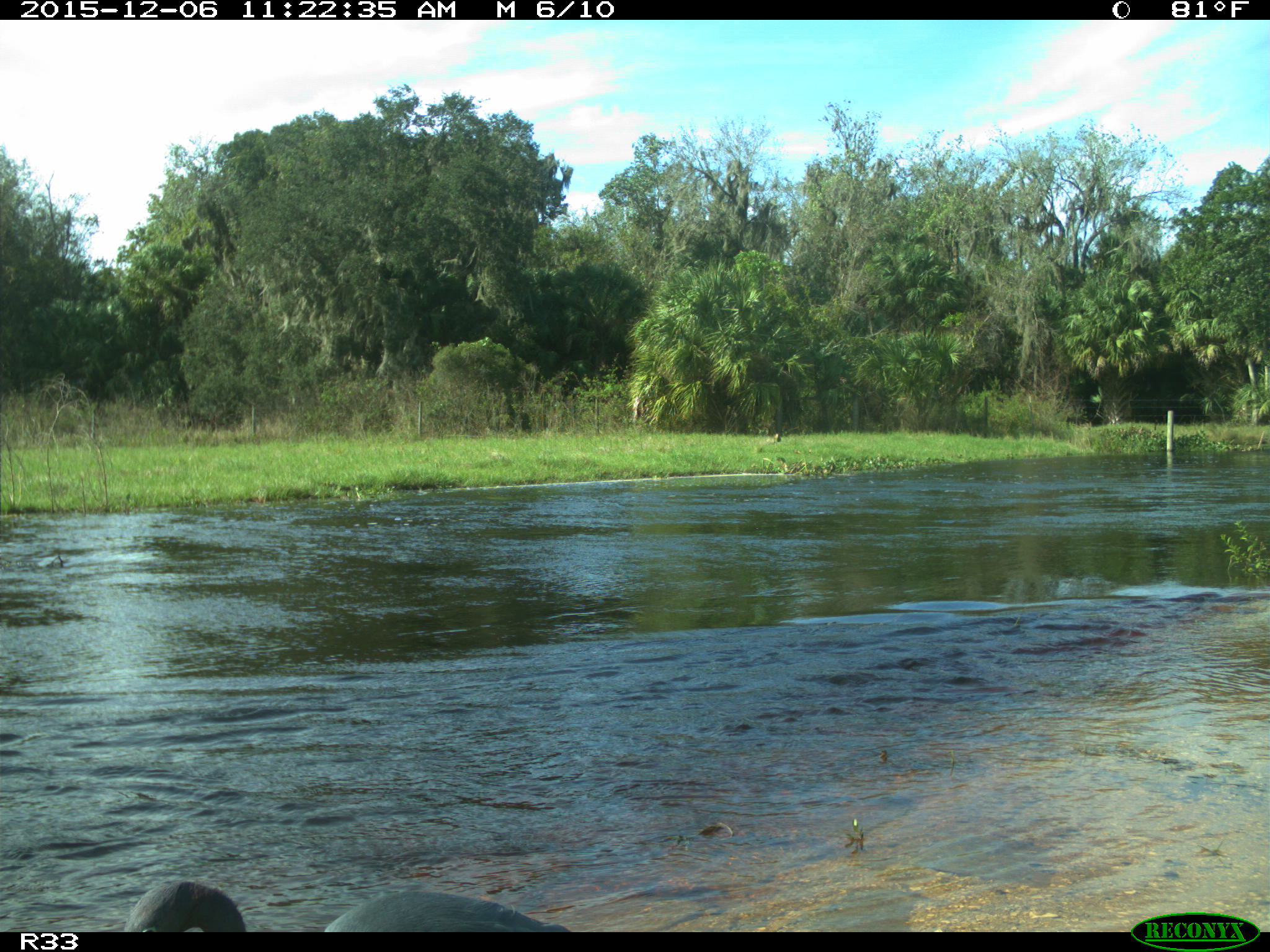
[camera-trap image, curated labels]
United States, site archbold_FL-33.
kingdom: Animalia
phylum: Chordata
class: Aves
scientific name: Aves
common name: birds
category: unidentified bird